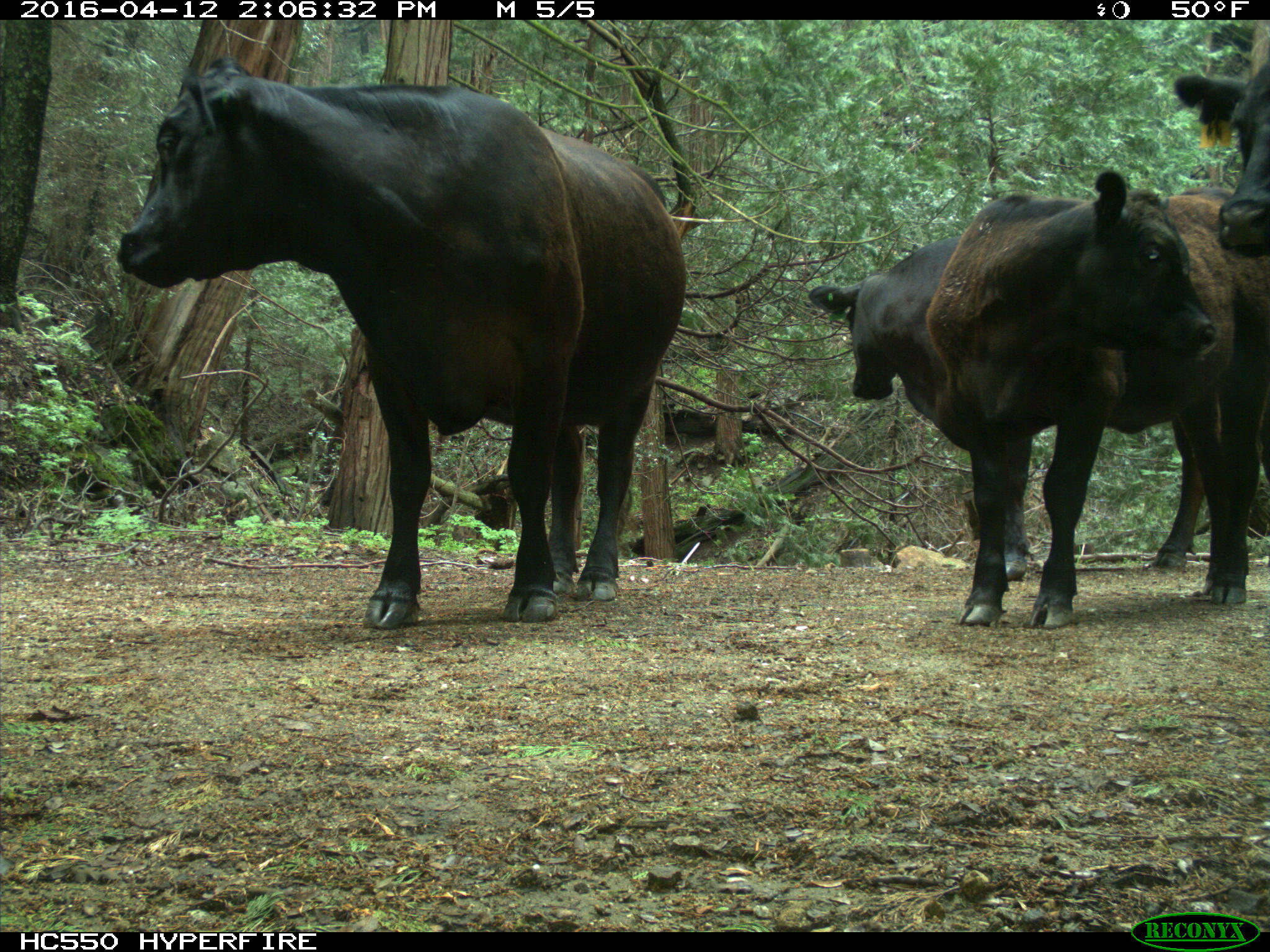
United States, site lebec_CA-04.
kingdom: Animalia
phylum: Chordata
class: Mammalia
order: Artiodactyla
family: Bovidae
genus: Bos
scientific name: Bos taurus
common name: domestic cow